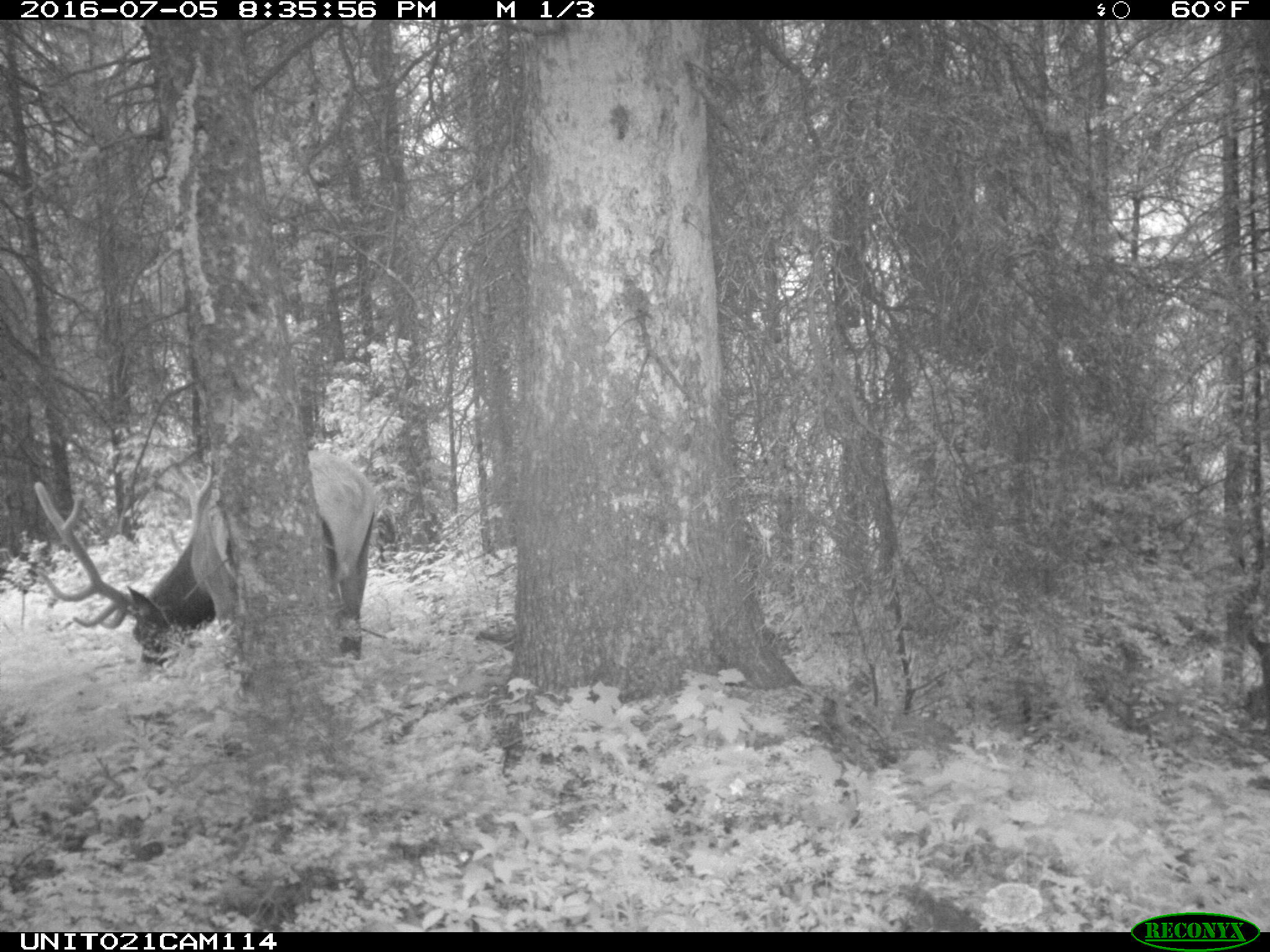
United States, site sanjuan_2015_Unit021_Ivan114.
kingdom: Animalia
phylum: Chordata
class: Mammalia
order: Artiodactyla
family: Cervidae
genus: Cervus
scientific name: Cervus elaphus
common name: red deer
Cervus elaphus (red deer).